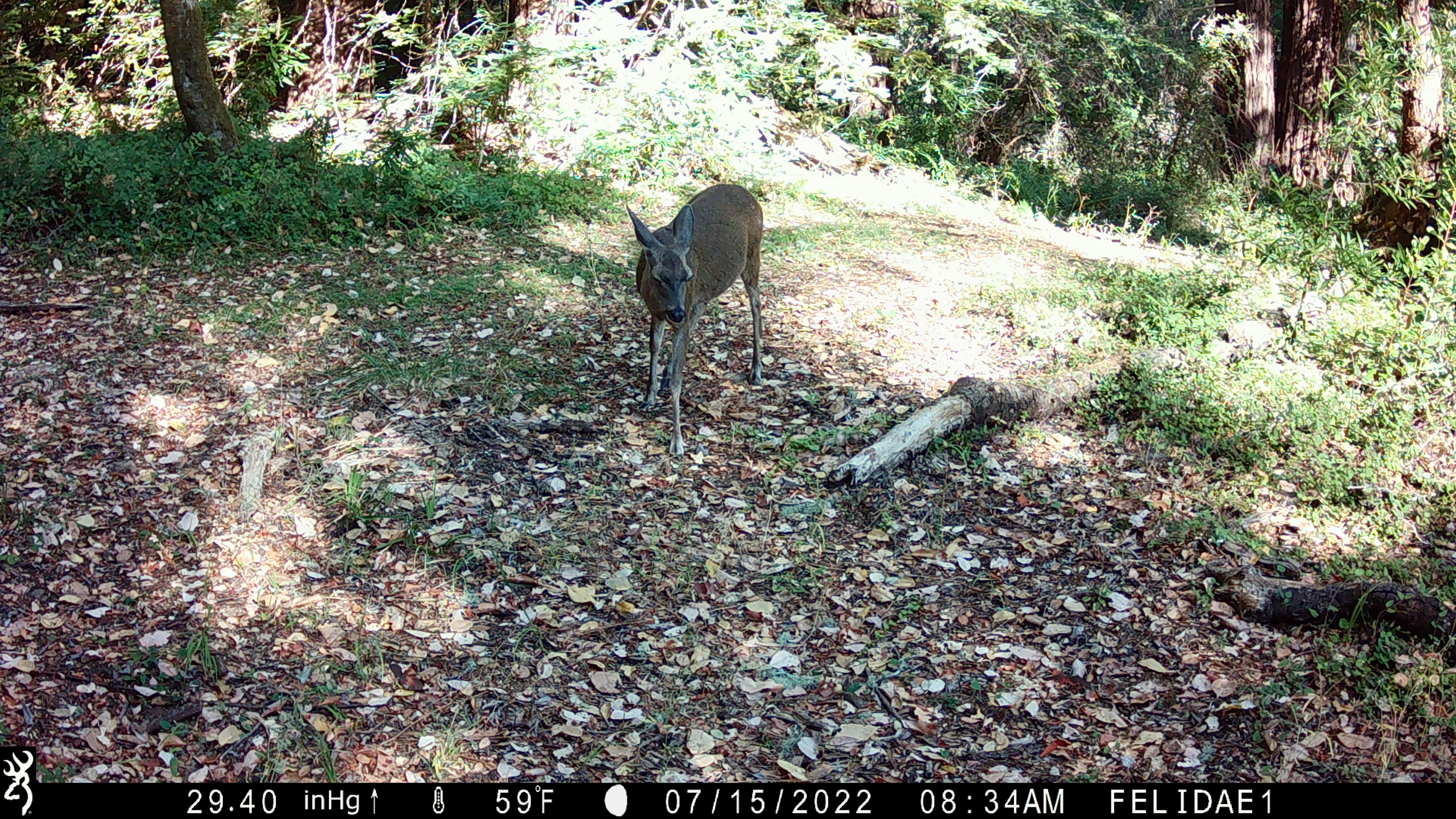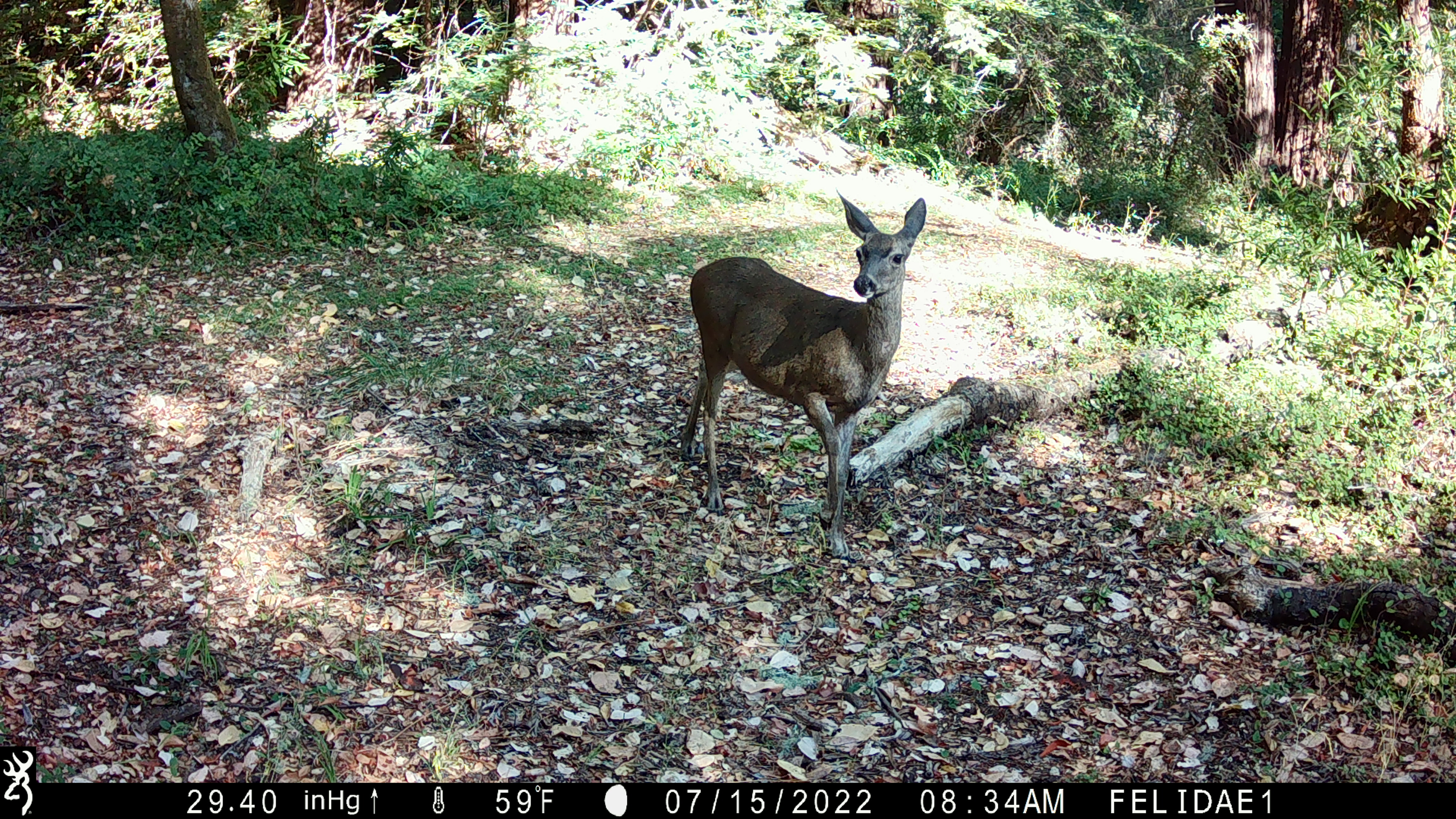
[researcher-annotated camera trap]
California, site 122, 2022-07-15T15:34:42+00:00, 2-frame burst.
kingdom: Animalia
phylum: Chordata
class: Mammalia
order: Artiodactyla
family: Cervidae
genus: Odocoileus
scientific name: Odocoileus hemionus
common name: mule deer